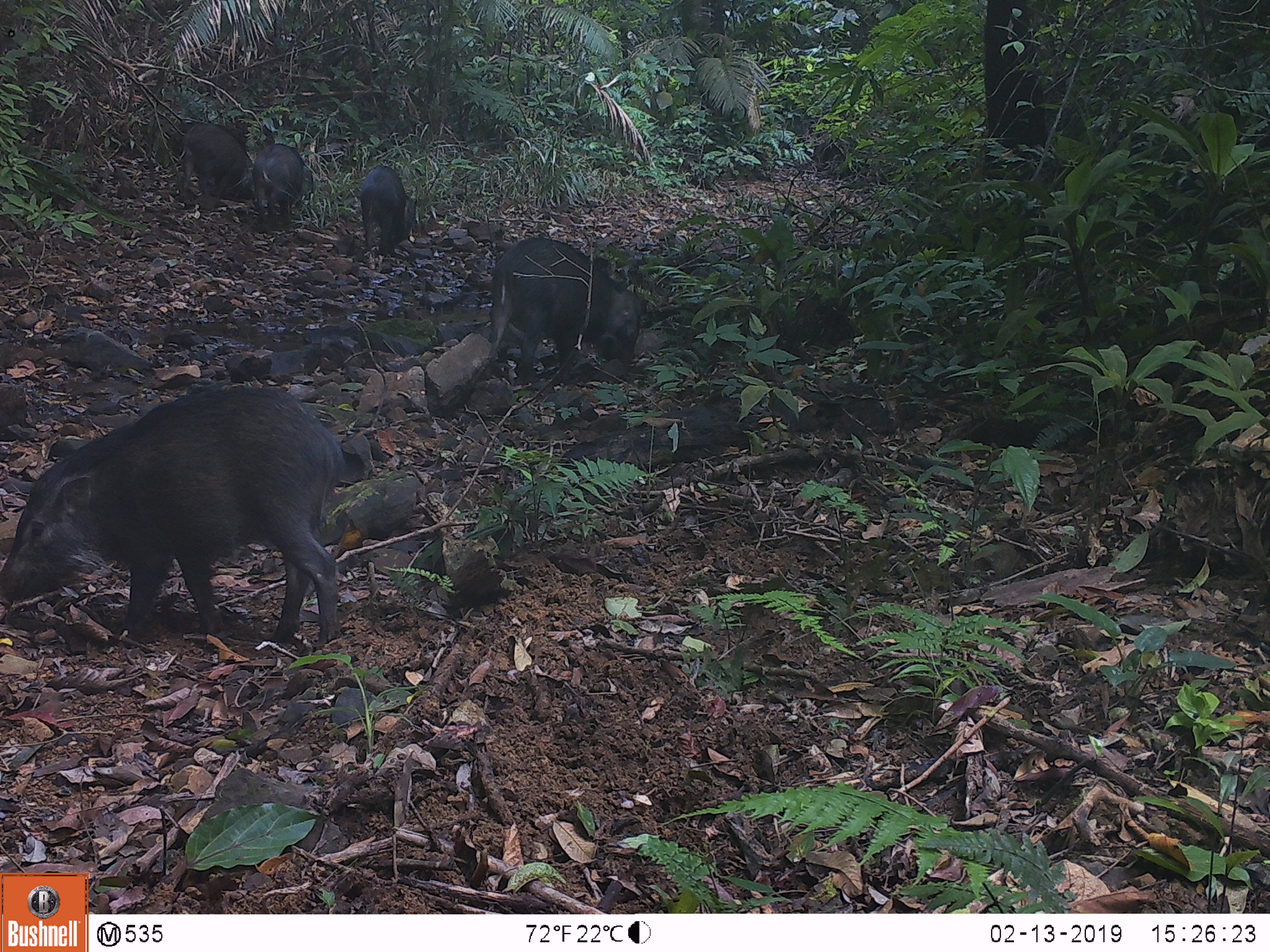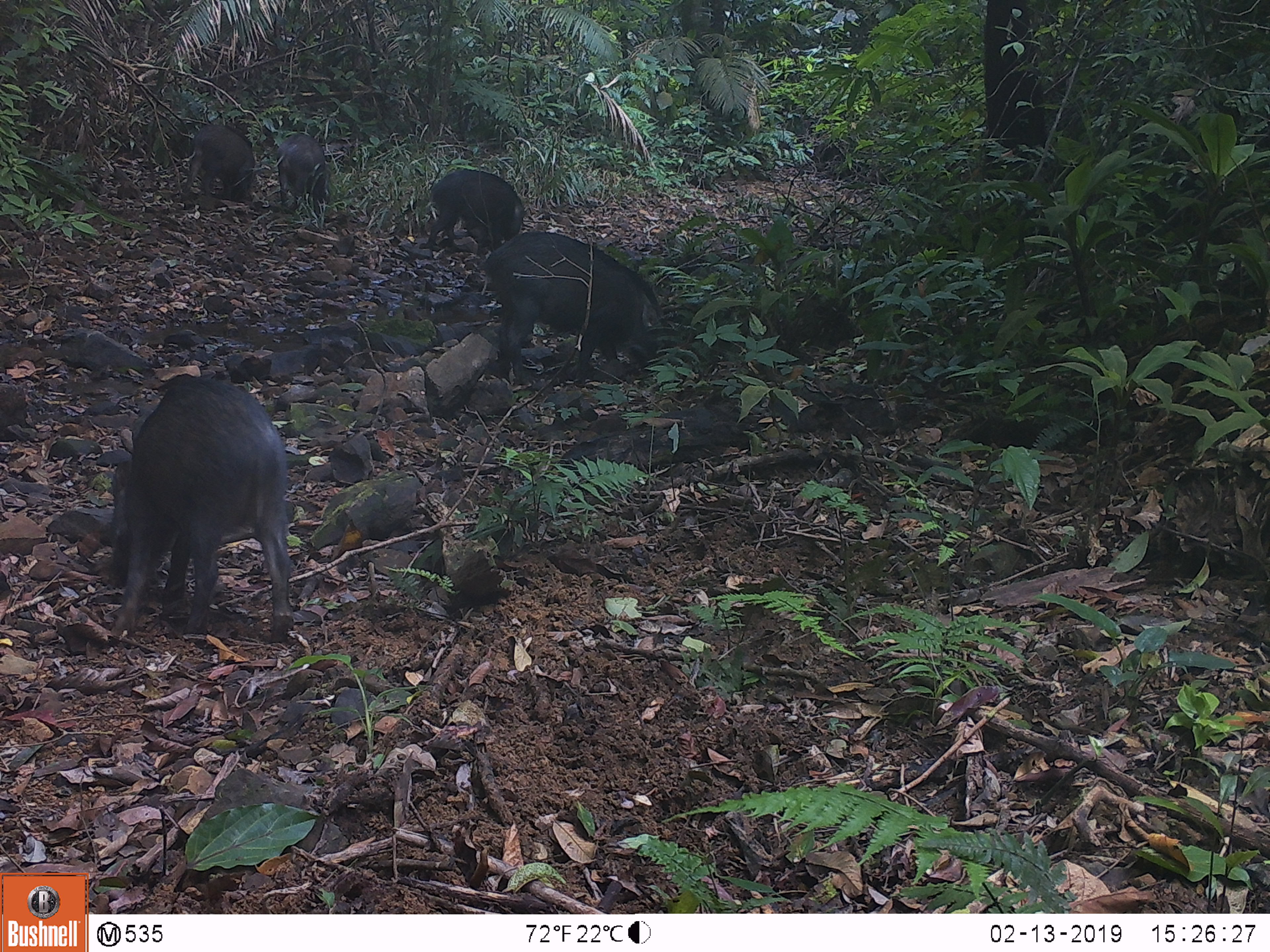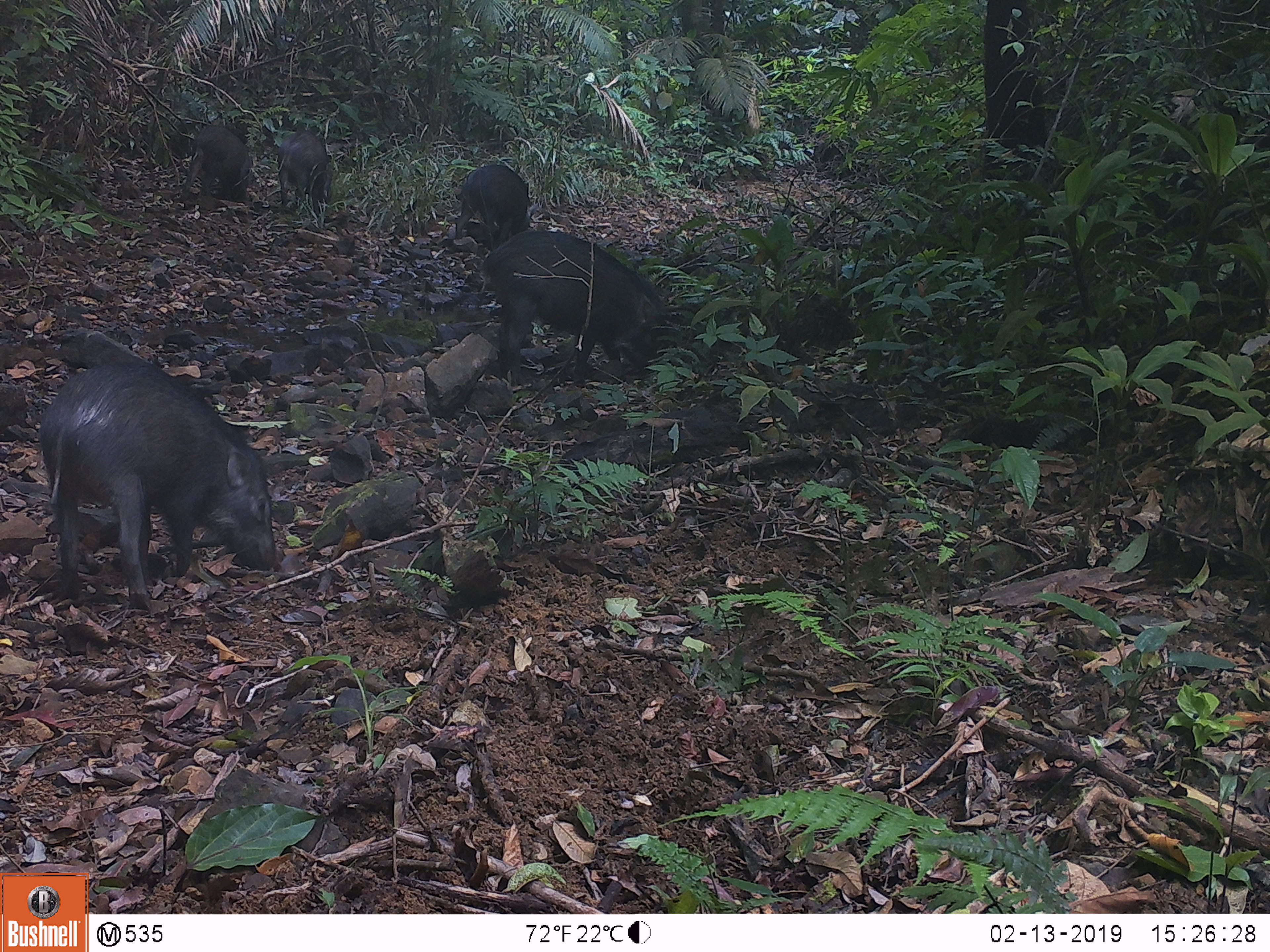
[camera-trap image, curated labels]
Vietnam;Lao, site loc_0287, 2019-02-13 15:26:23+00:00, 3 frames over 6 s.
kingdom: Animalia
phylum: Chordata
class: Mammalia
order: Artiodactyla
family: Suidae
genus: Sus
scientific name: Sus scrofa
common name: eurasian wild pig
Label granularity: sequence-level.